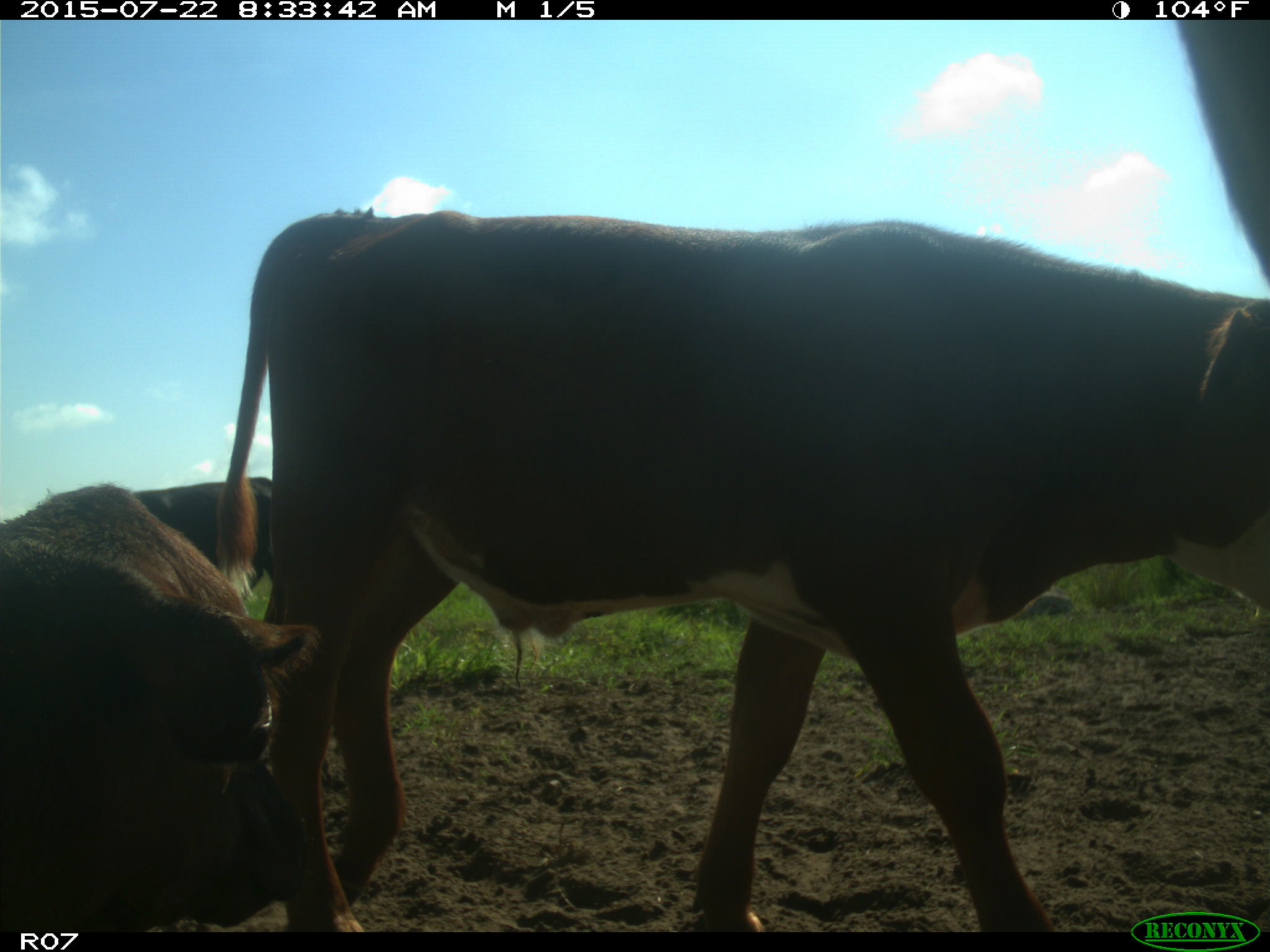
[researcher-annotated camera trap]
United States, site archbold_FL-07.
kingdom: Animalia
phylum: Chordata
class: Mammalia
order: Artiodactyla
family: Bovidae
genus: Bos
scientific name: Bos taurus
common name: domestic cow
Bos taurus (domestic cow).